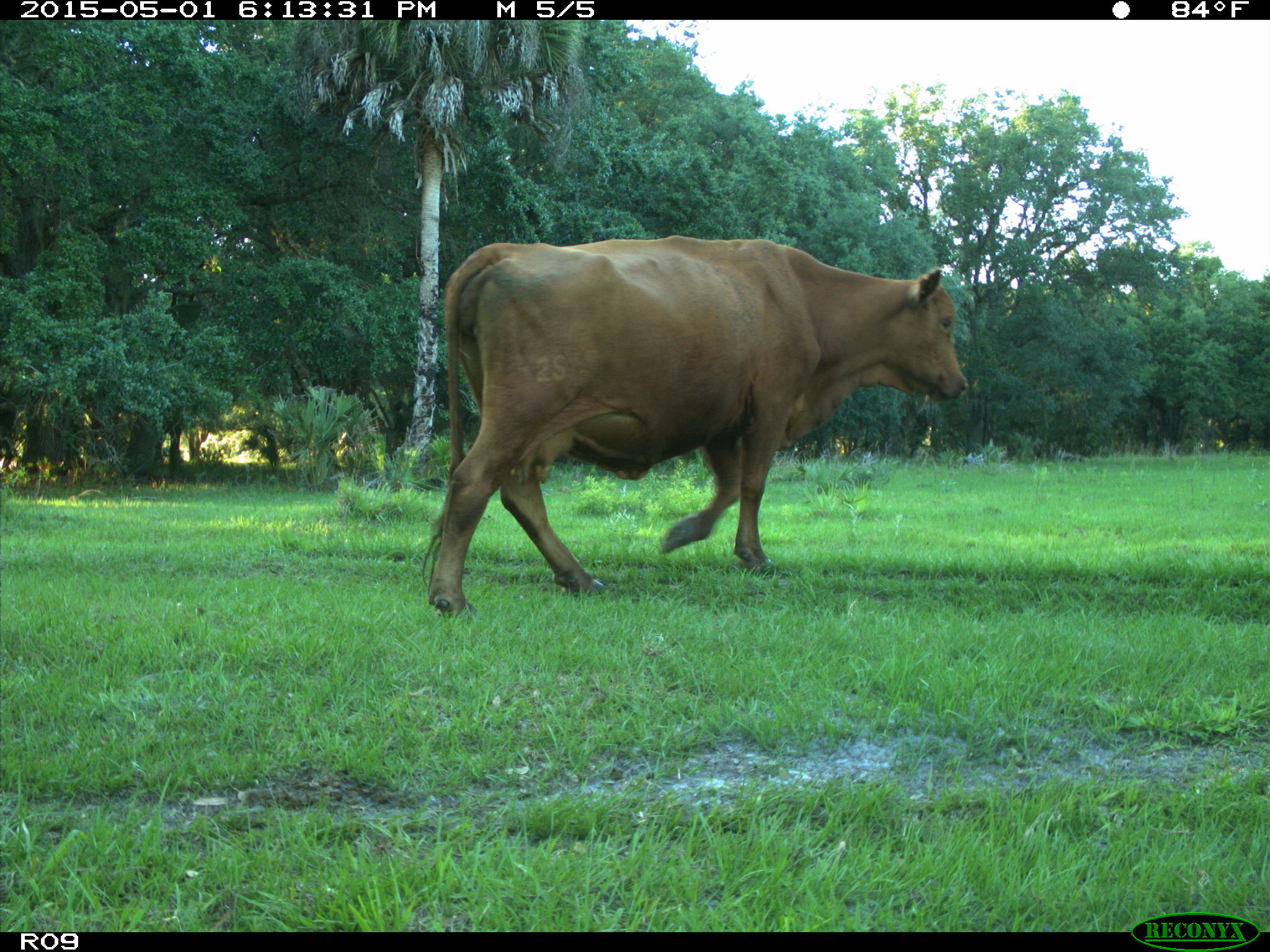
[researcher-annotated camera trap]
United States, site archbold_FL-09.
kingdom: Animalia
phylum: Chordata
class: Mammalia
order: Artiodactyla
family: Bovidae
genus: Bos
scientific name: Bos taurus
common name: domestic cow